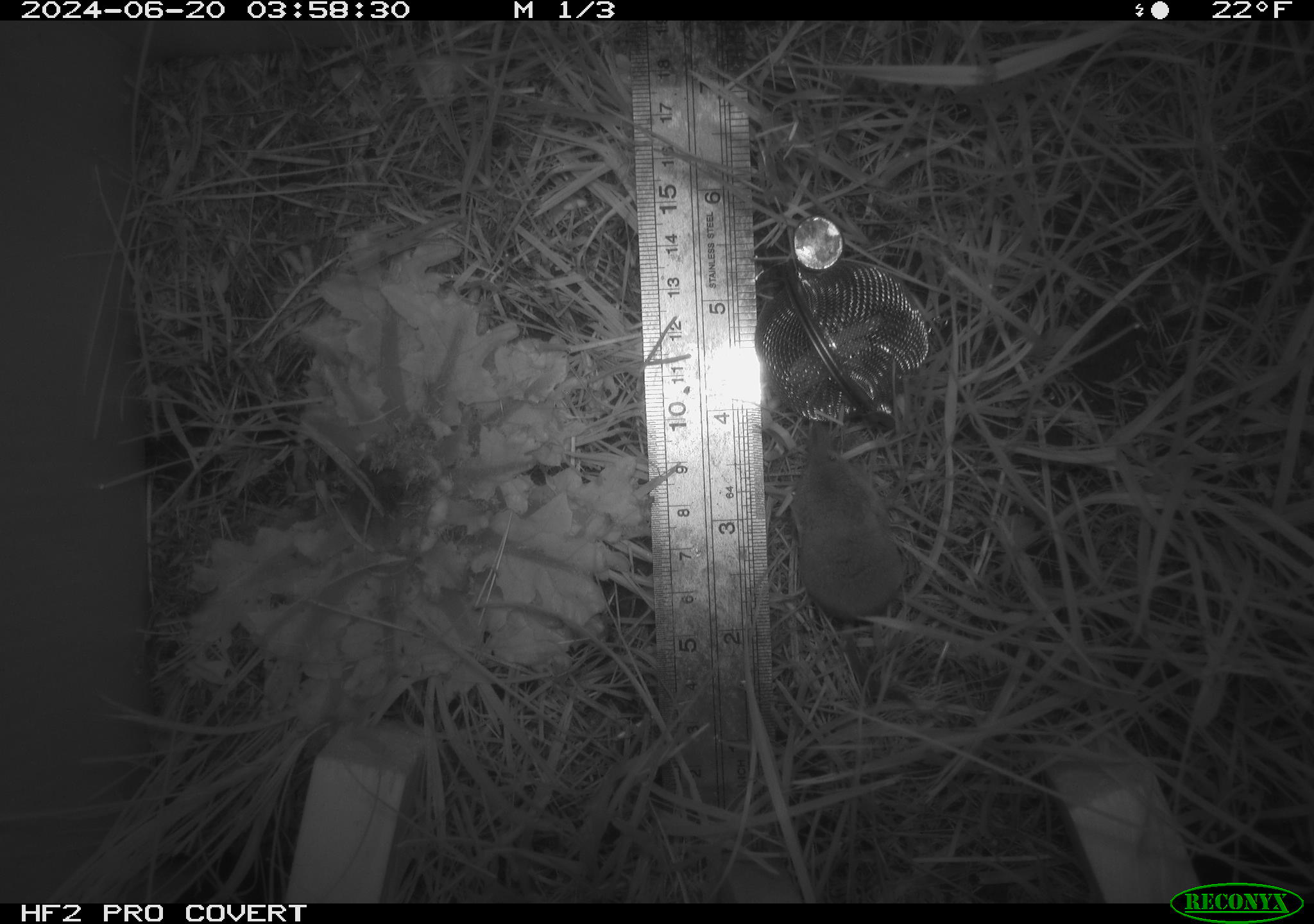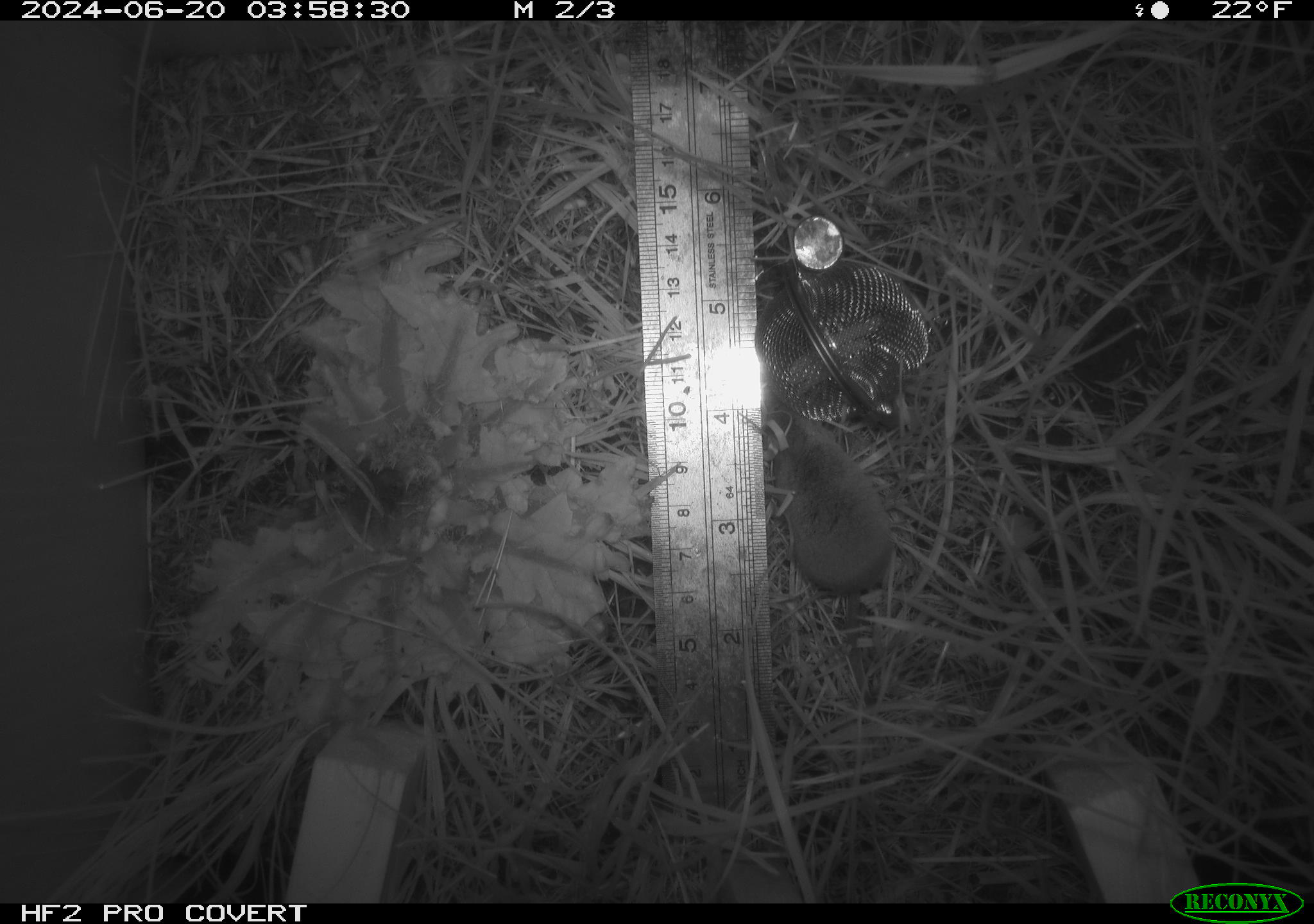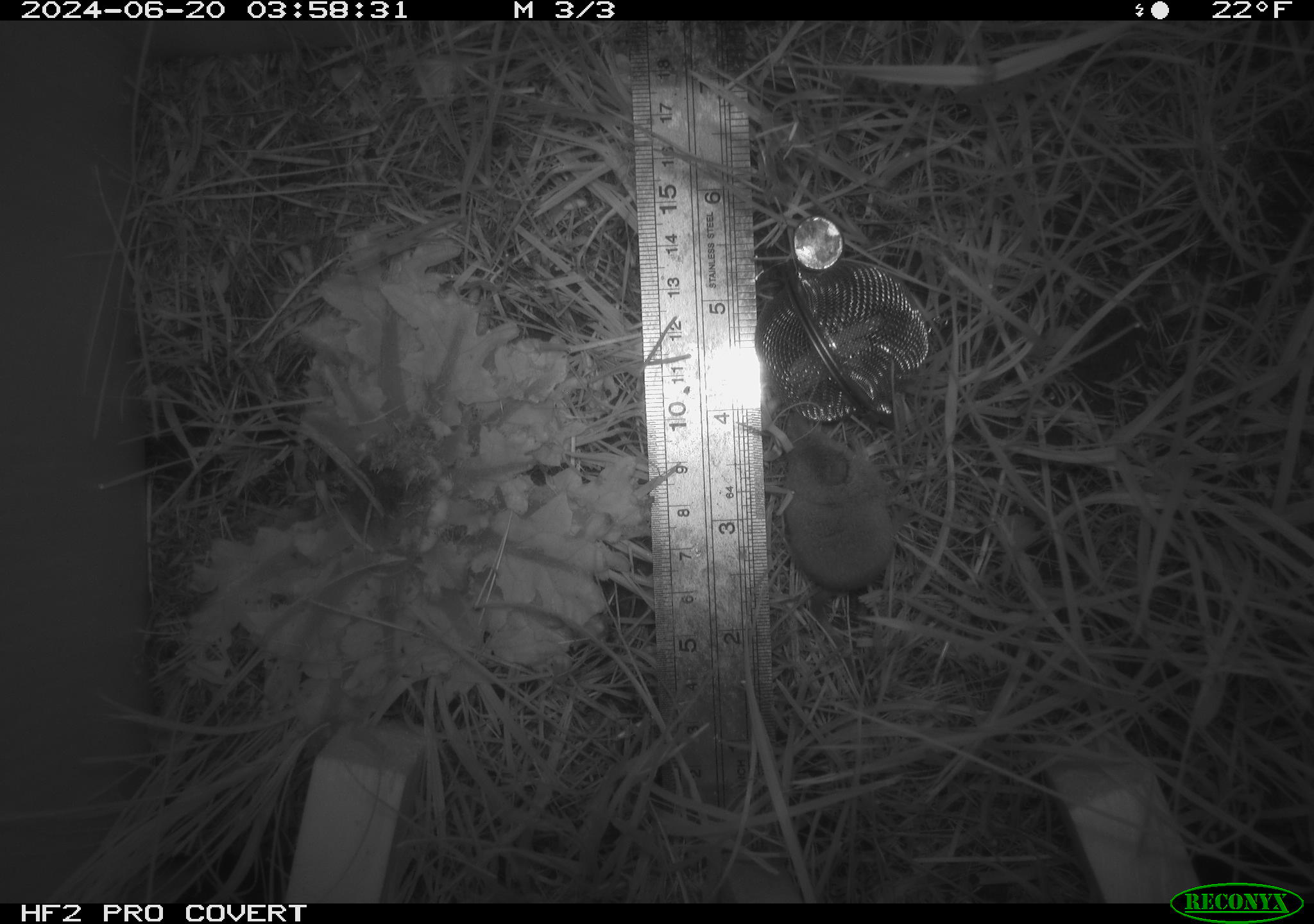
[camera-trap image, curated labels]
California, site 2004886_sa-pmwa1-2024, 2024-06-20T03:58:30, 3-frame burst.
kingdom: Animalia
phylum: Chordata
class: Mammalia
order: Eulipotyphla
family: Soricidae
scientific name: Soricidae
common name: shrews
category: soricidae family